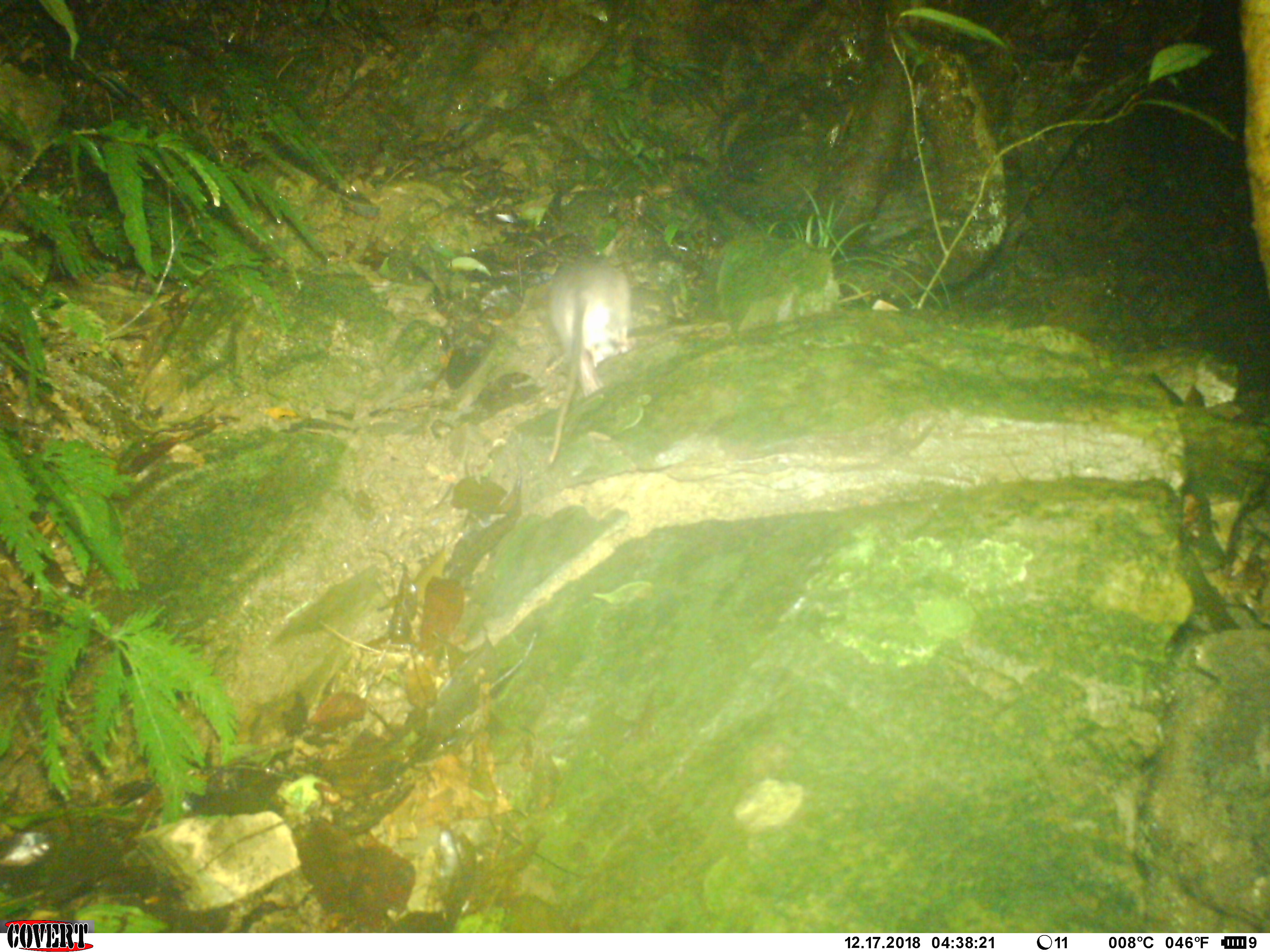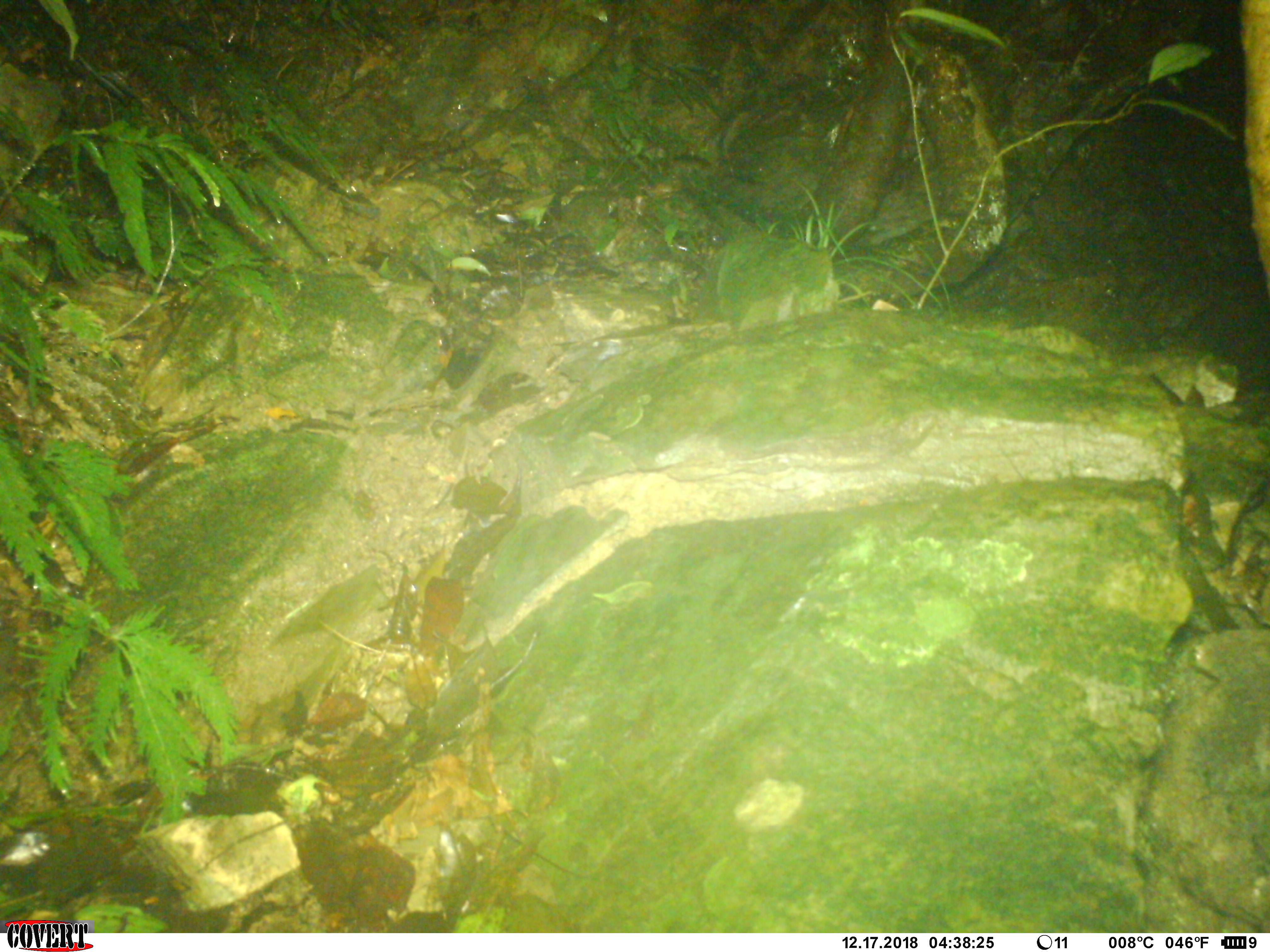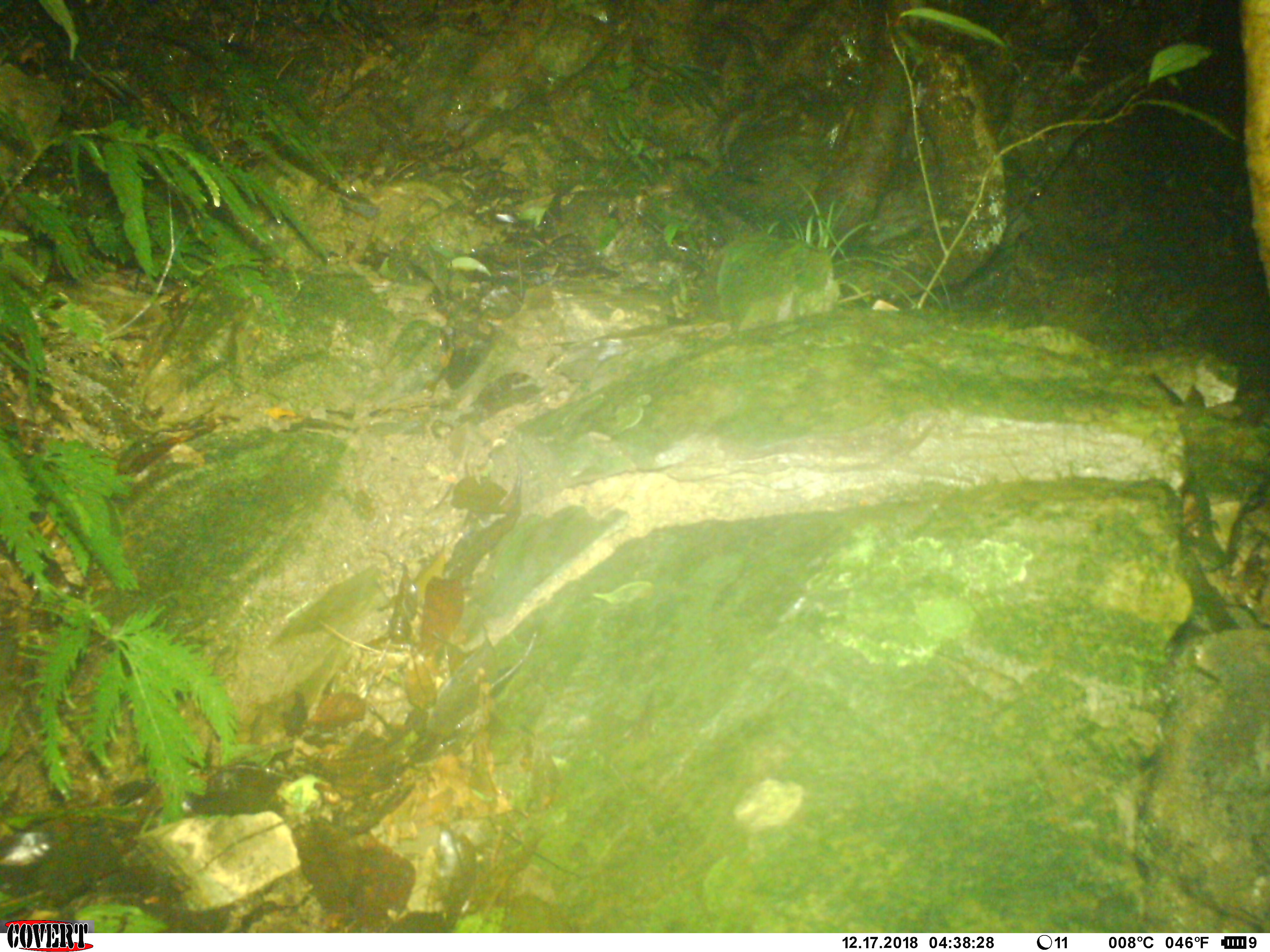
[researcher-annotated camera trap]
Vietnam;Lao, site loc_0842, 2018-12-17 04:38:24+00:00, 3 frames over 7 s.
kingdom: Animalia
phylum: Chordata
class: Mammalia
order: Rodentia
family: Muridae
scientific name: Muridae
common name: old-world mice and rats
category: unidentified murid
Unidentified murid (old-world mice and rats) (Muridae). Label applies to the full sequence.